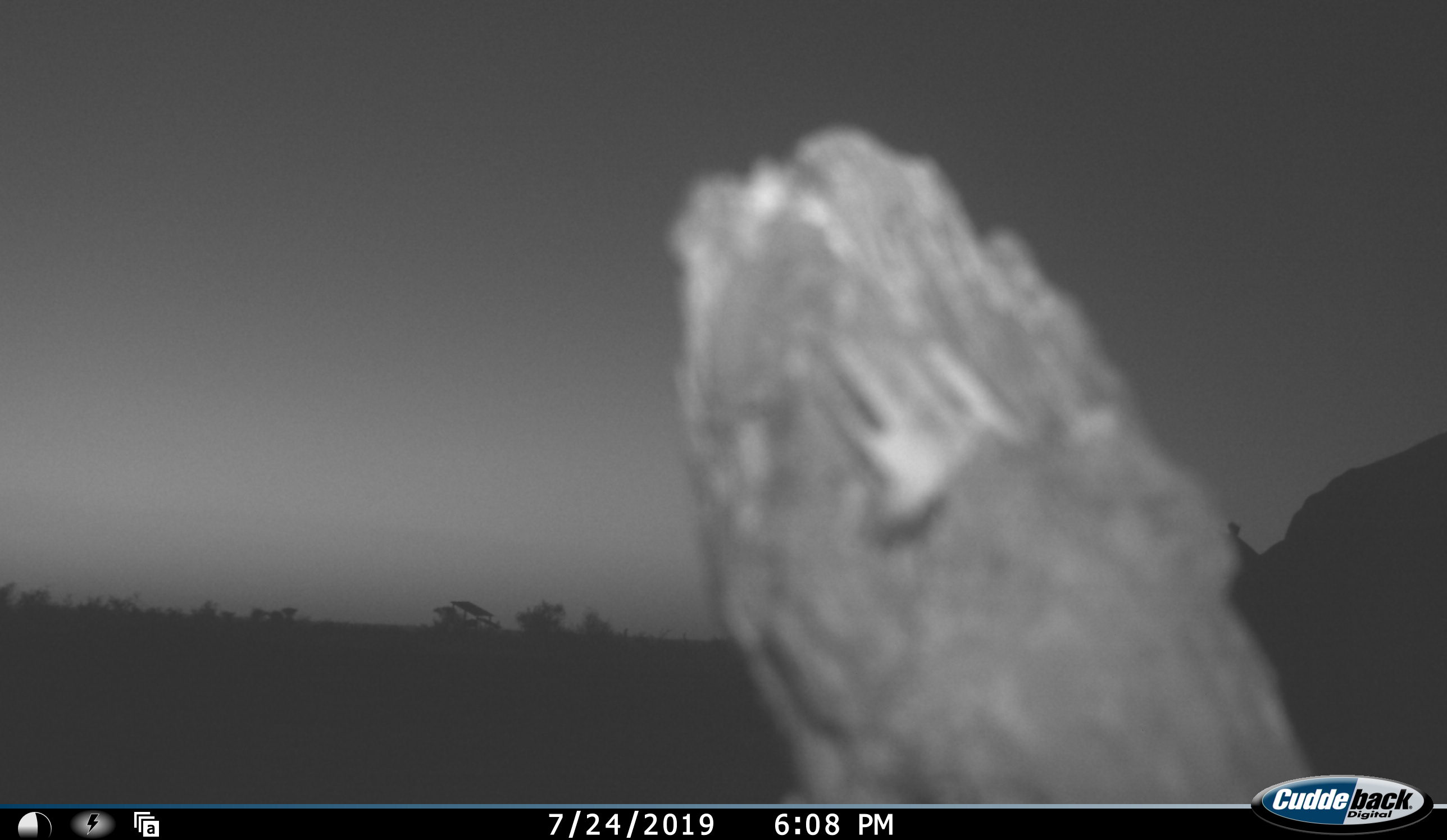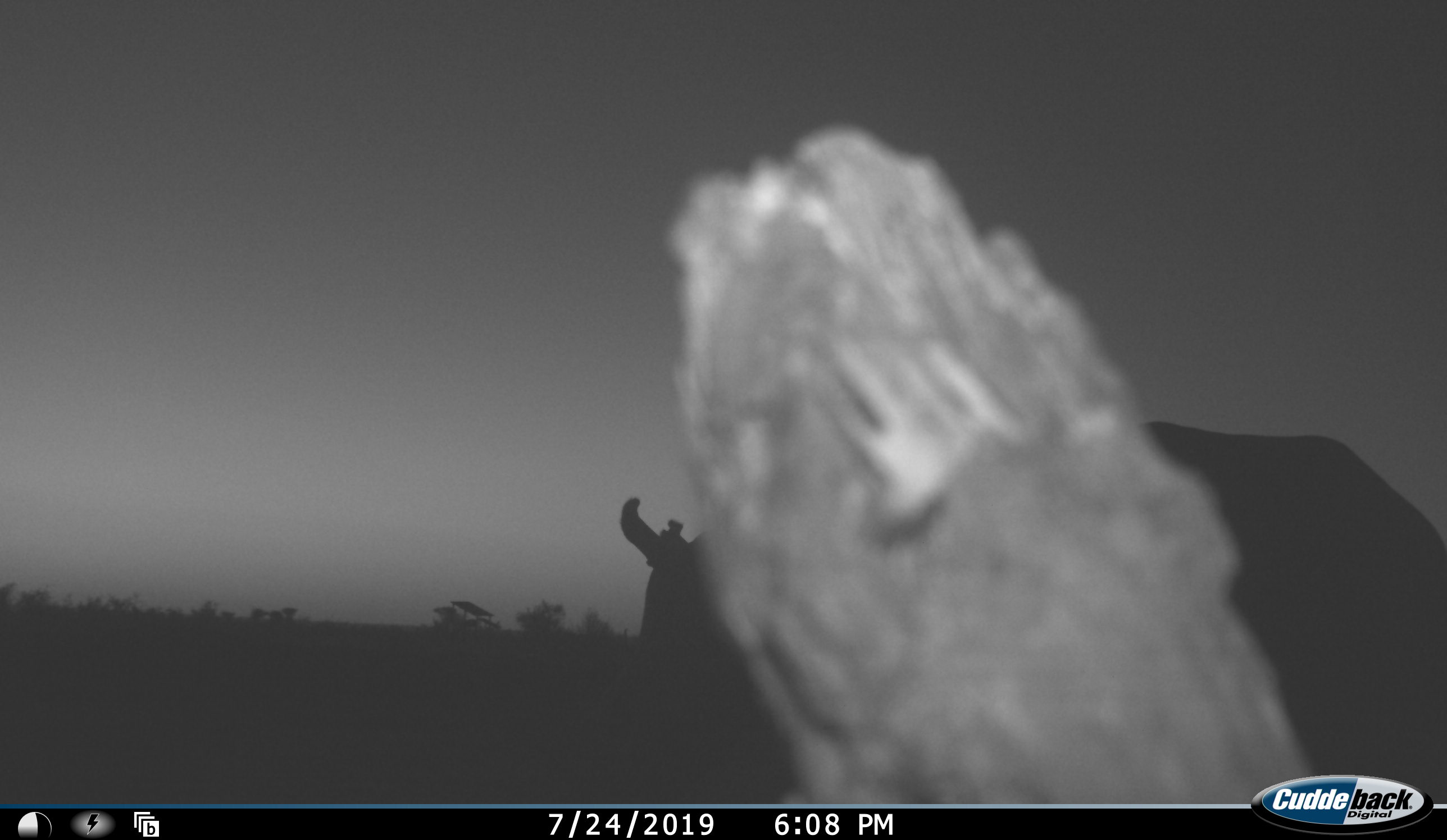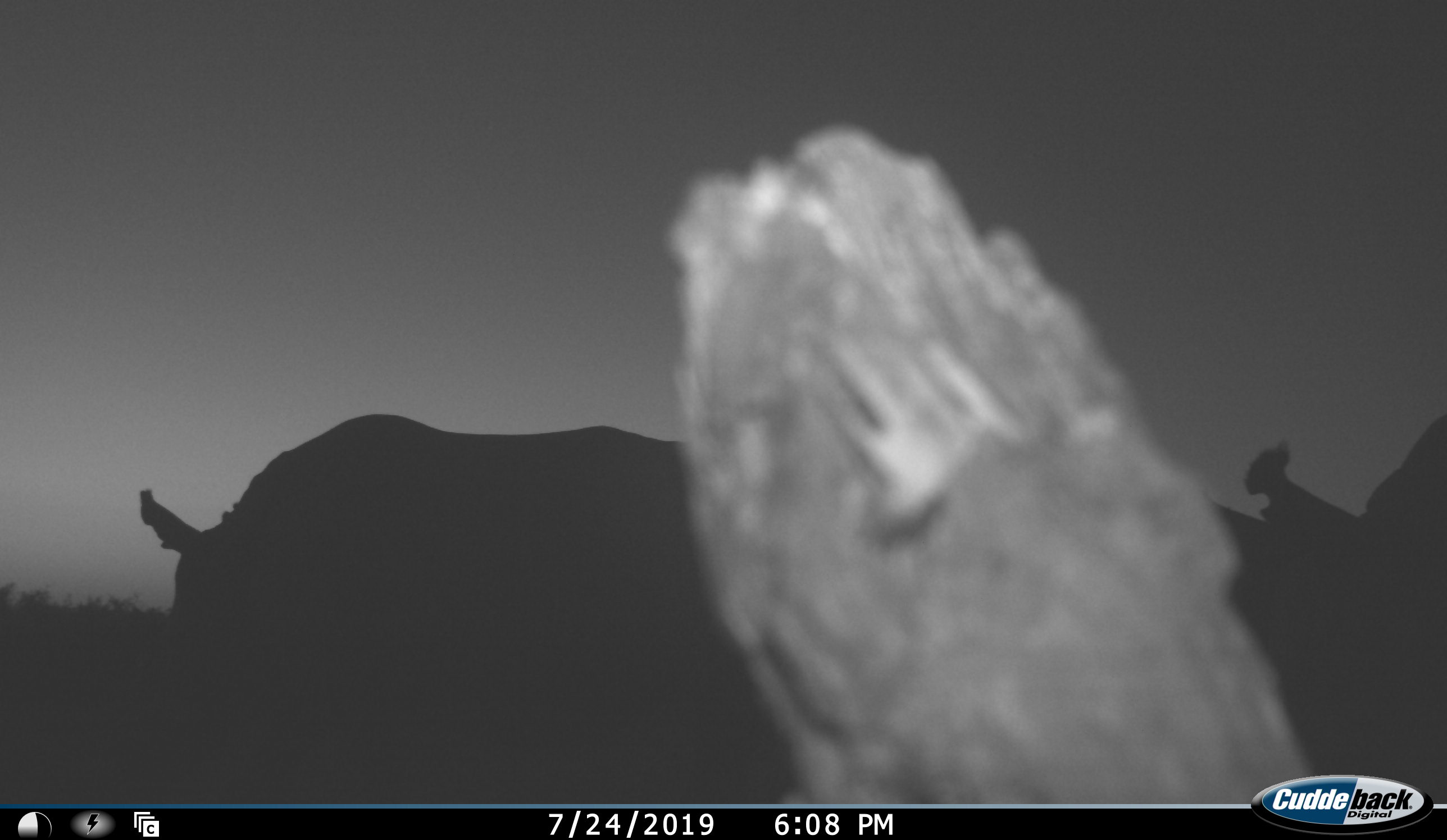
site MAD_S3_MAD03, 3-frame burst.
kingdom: Animalia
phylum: Chordata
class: Mammalia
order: Artiodactyla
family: Bovidae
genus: Syncerus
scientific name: Syncerus caffer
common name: african buffalo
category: buffalo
Buffalo (african buffalo) (Syncerus caffer), count 2. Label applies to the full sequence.